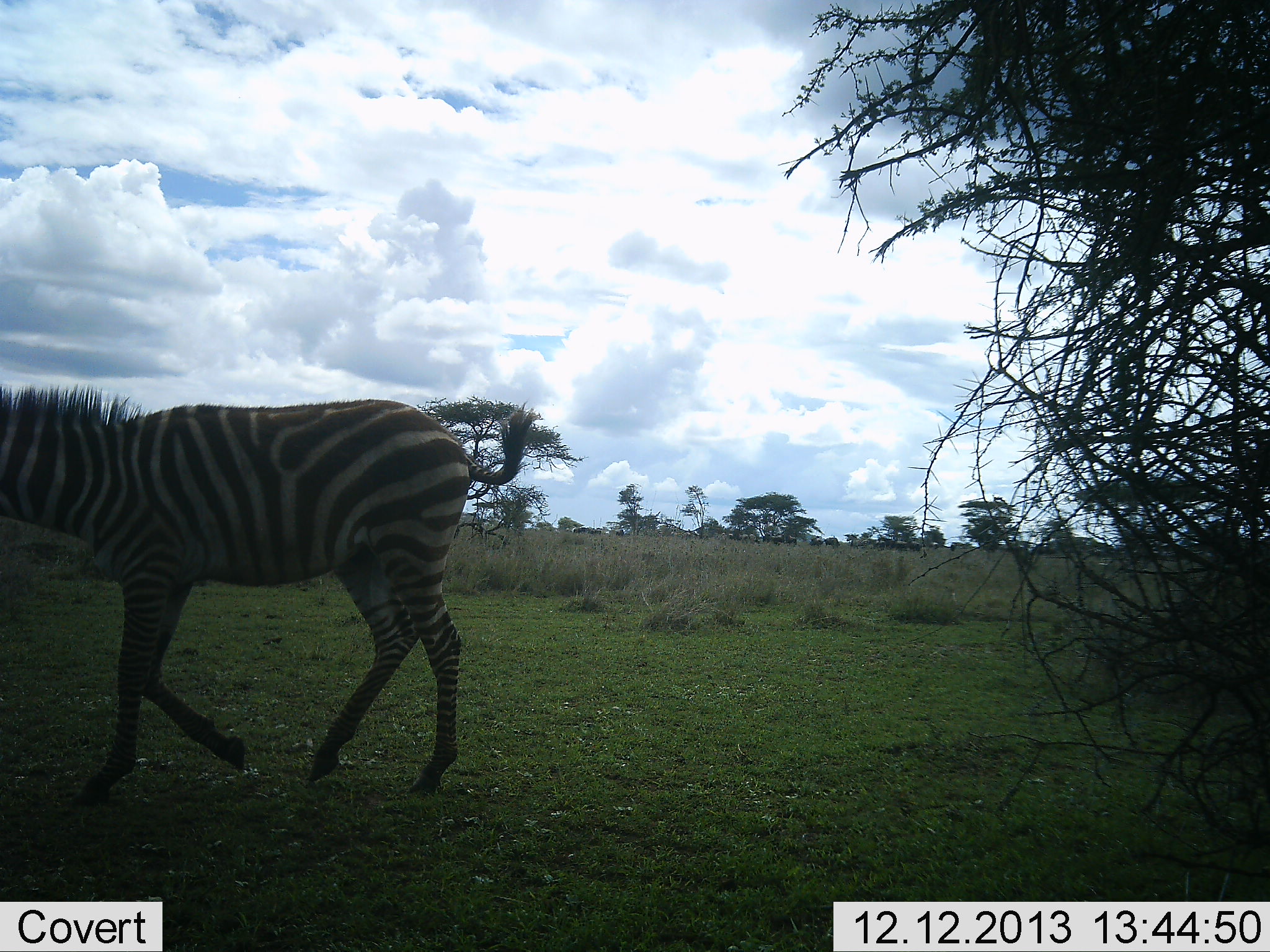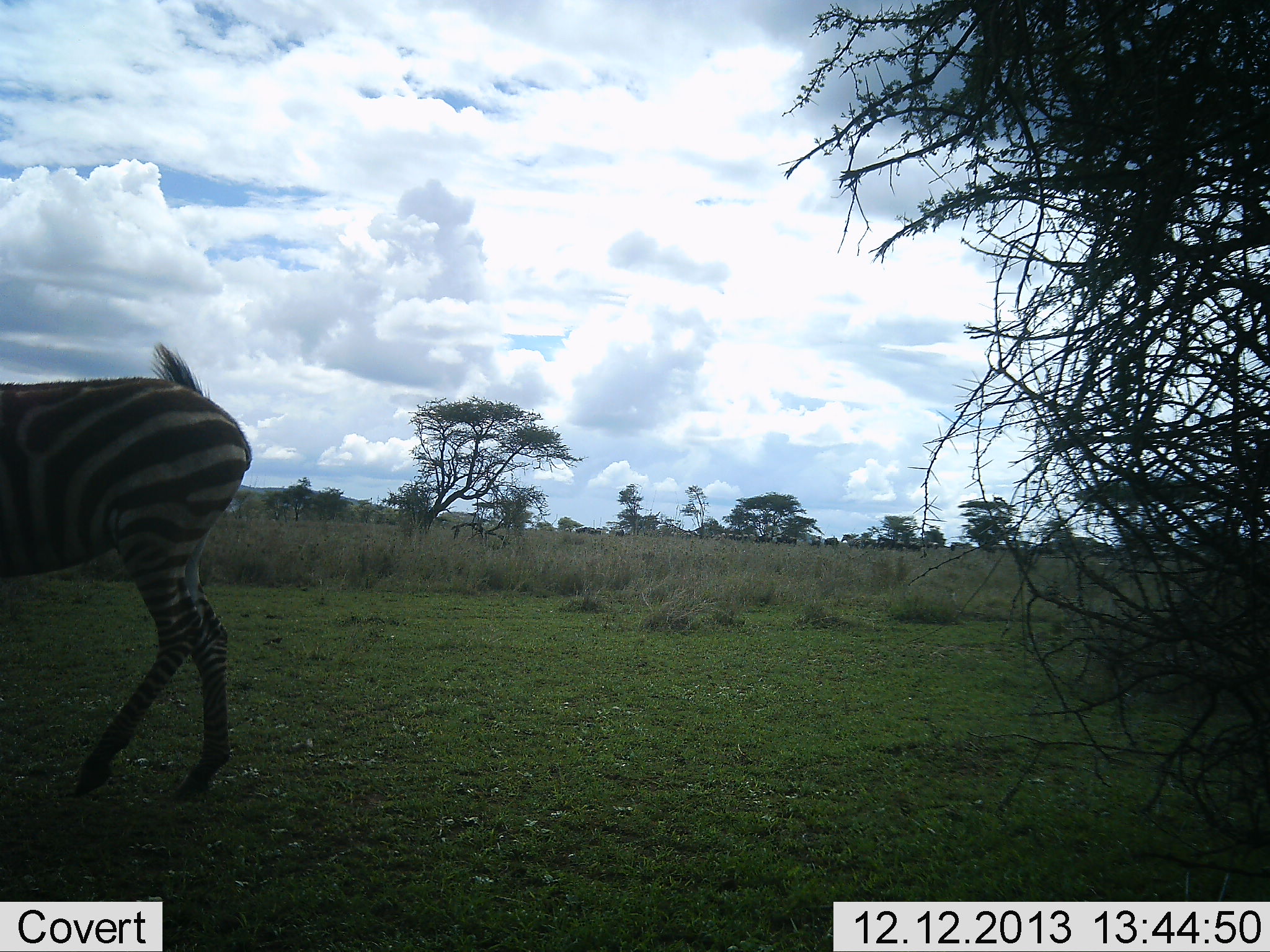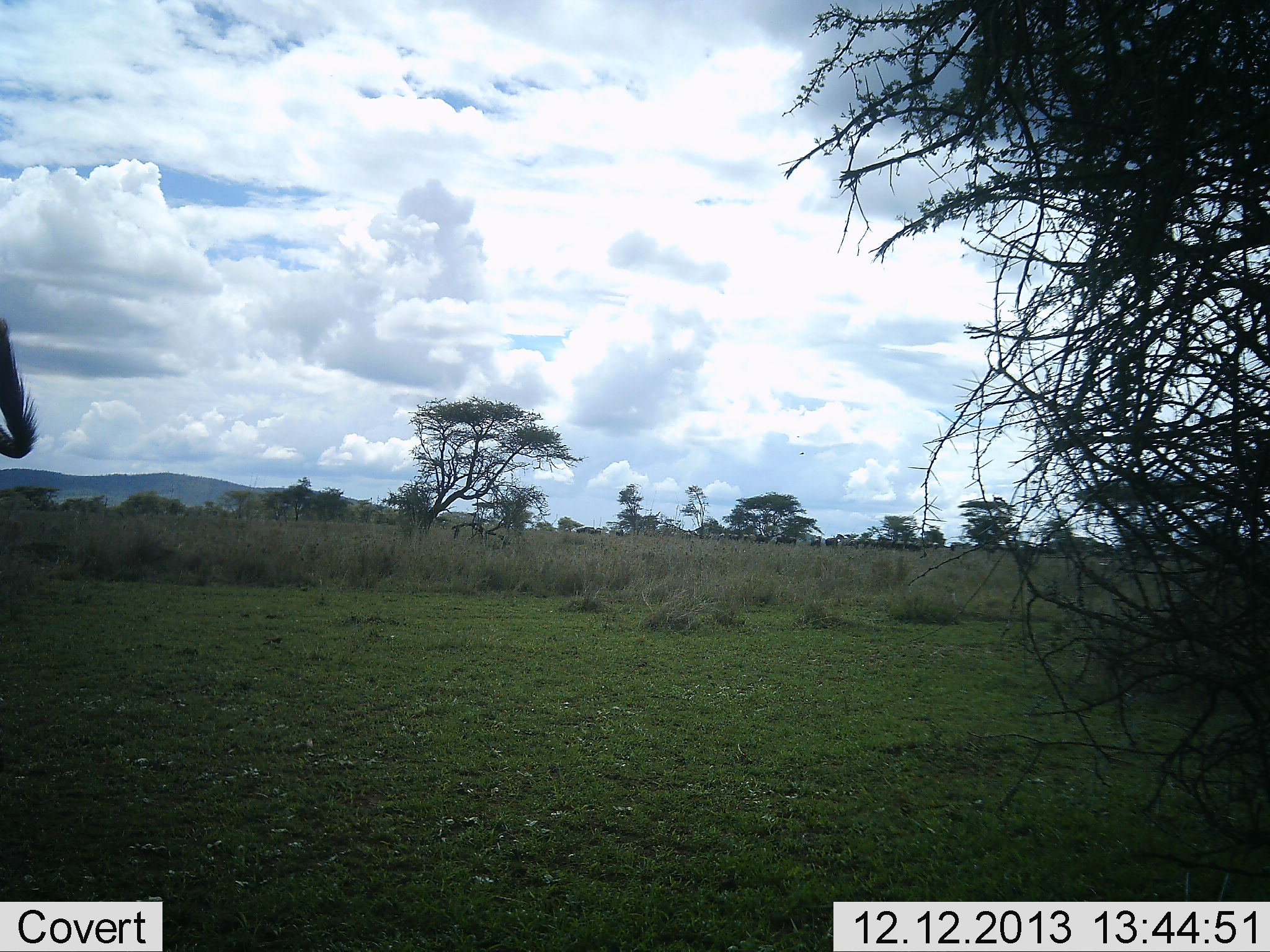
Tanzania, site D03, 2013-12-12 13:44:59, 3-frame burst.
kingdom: Animalia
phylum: Chordata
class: Mammalia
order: Perissodactyla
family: Equidae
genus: Equus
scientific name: Equus quagga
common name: plains zebra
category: zebra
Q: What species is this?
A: Zebra (plains zebra) (Equus quagga).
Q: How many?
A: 1.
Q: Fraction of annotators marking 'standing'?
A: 0%.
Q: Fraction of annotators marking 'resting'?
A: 0%.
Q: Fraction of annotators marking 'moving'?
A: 100%.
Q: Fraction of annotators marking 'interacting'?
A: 0%.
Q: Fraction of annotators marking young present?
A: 0%.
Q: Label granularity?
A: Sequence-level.